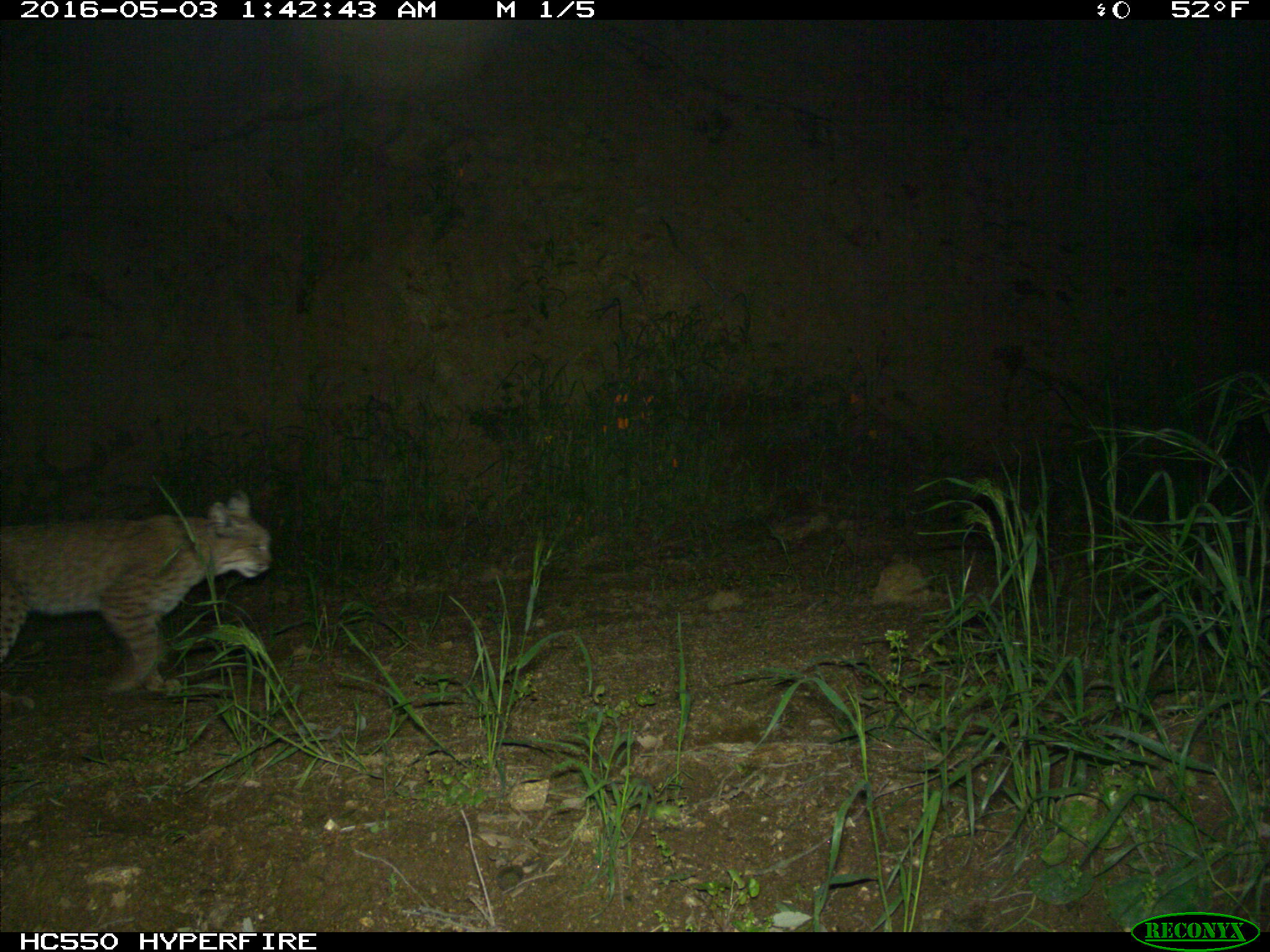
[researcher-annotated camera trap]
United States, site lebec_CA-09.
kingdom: Animalia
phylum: Chordata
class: Mammalia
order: Carnivora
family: Felidae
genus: Lynx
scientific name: Lynx rufus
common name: bobcat